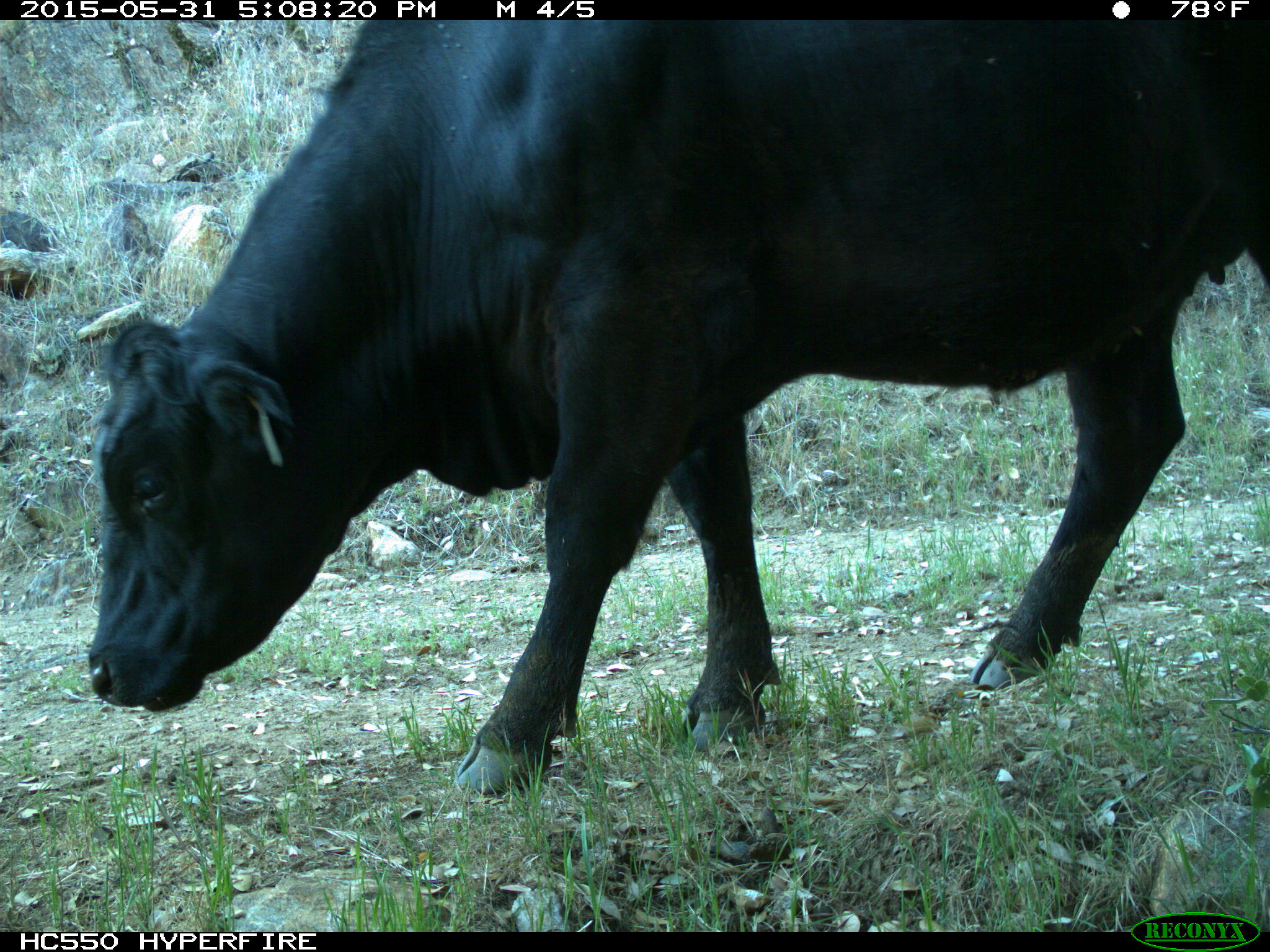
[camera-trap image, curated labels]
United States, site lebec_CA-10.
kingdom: Animalia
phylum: Chordata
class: Mammalia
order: Artiodactyla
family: Bovidae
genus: Bos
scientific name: Bos taurus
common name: domestic cow